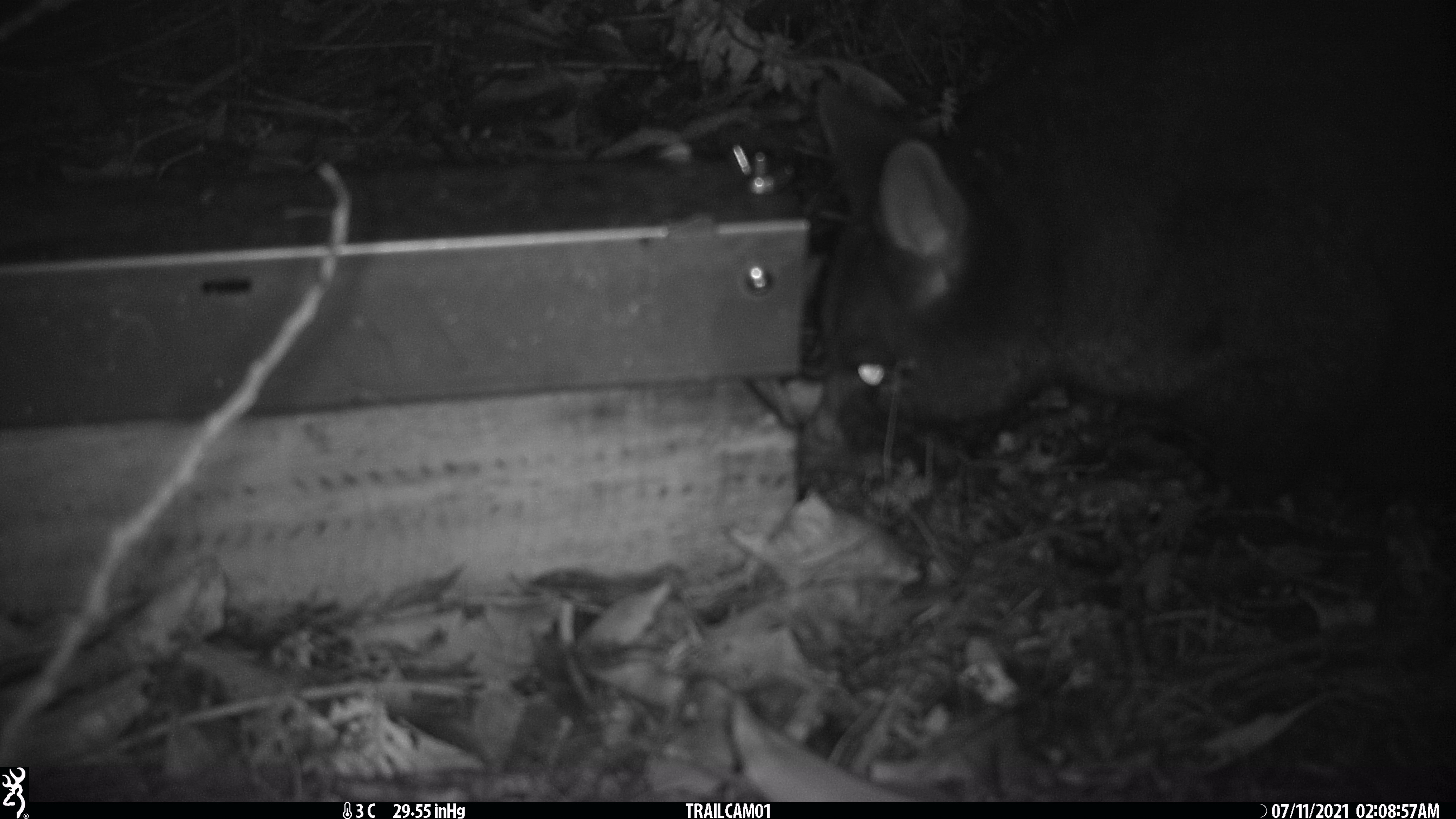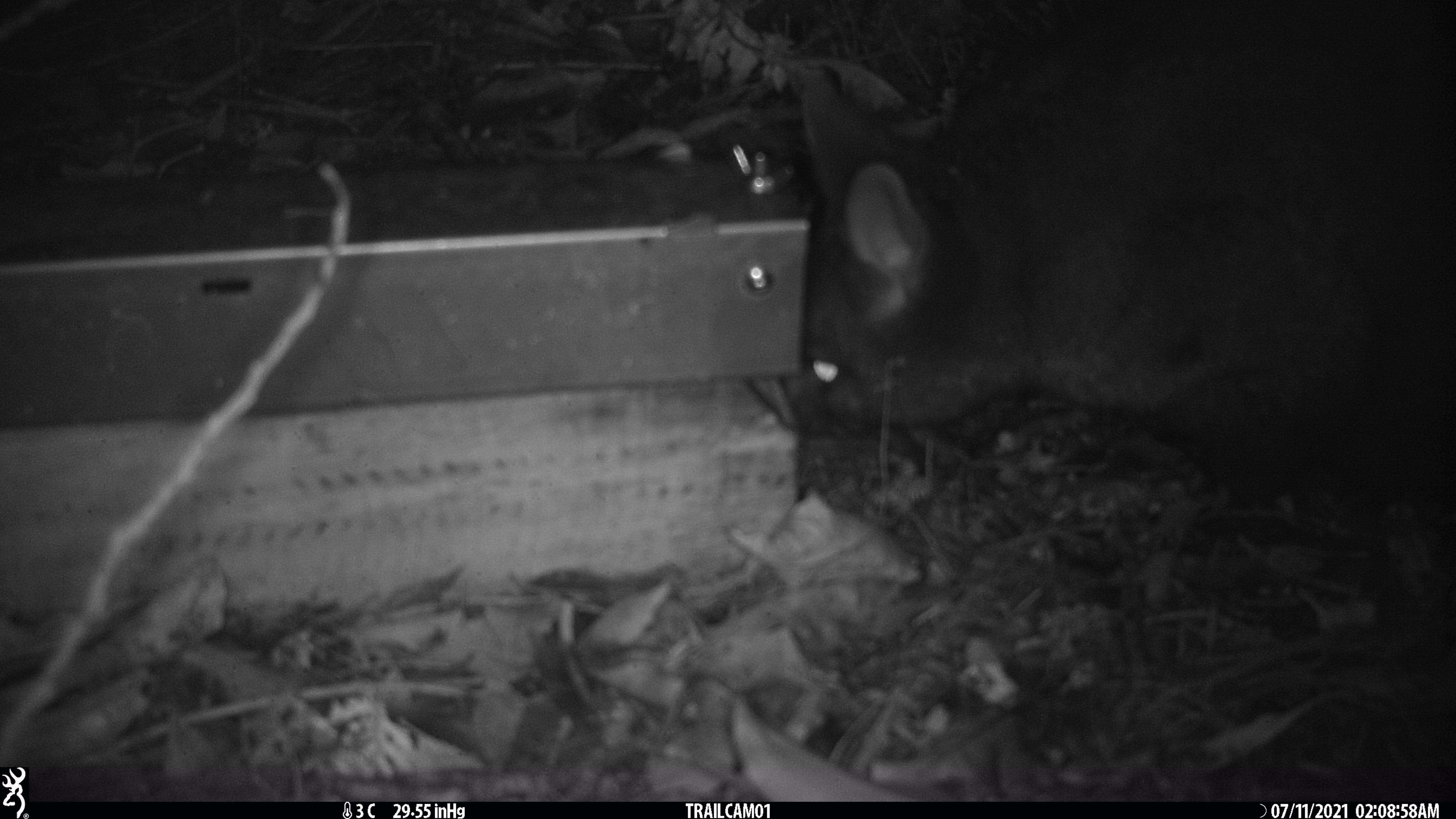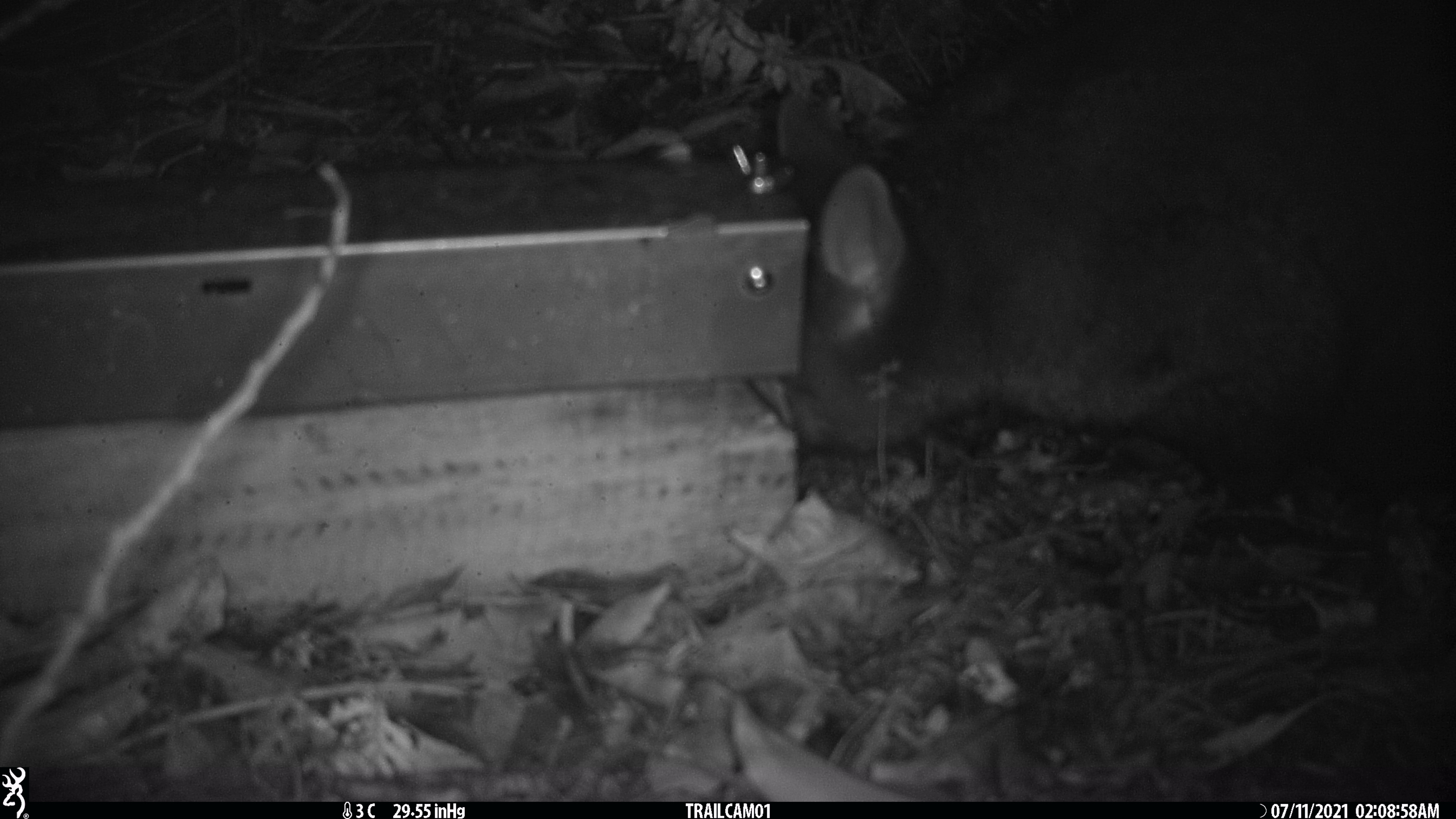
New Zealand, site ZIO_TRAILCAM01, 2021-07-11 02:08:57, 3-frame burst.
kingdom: Animalia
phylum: Chordata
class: Mammalia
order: Diprotodontia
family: Phalangeridae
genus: Trichosurus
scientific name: Trichosurus vulpecula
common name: common brushtail possum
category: possum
Possum (common brushtail possum) (Trichosurus vulpecula).